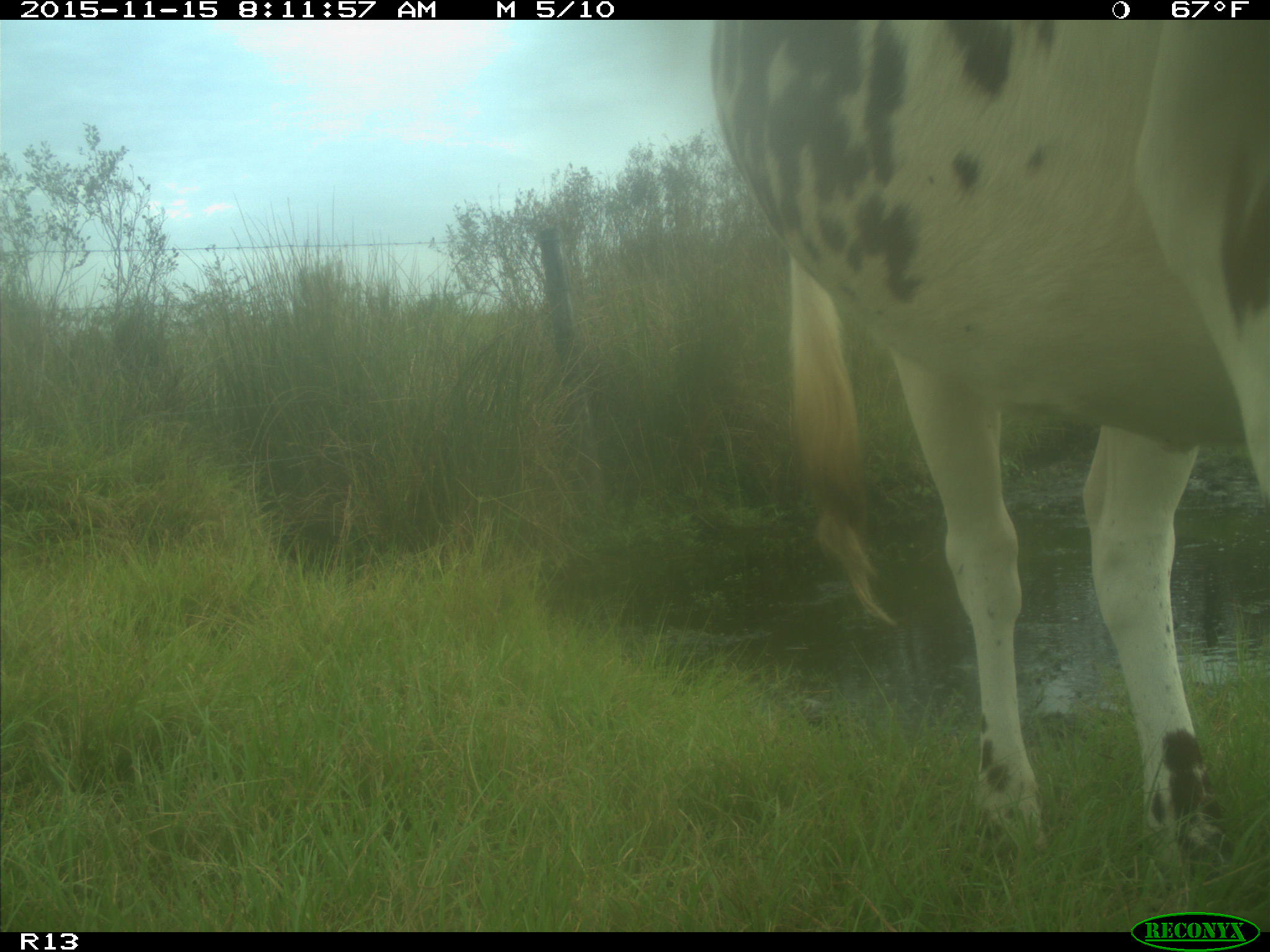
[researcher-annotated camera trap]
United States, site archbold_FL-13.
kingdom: Animalia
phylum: Chordata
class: Mammalia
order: Artiodactyla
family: Bovidae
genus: Bos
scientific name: Bos taurus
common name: domestic cow